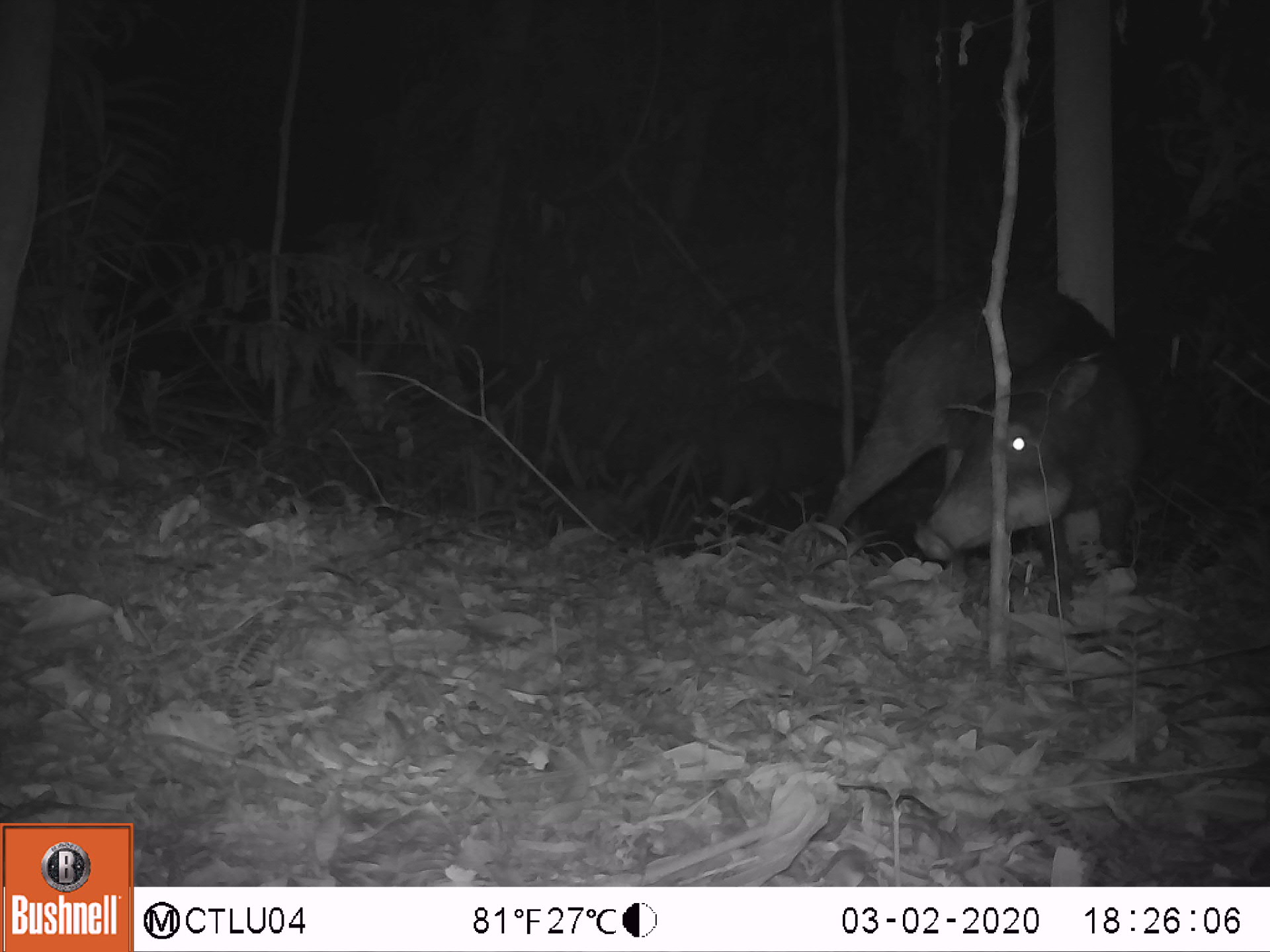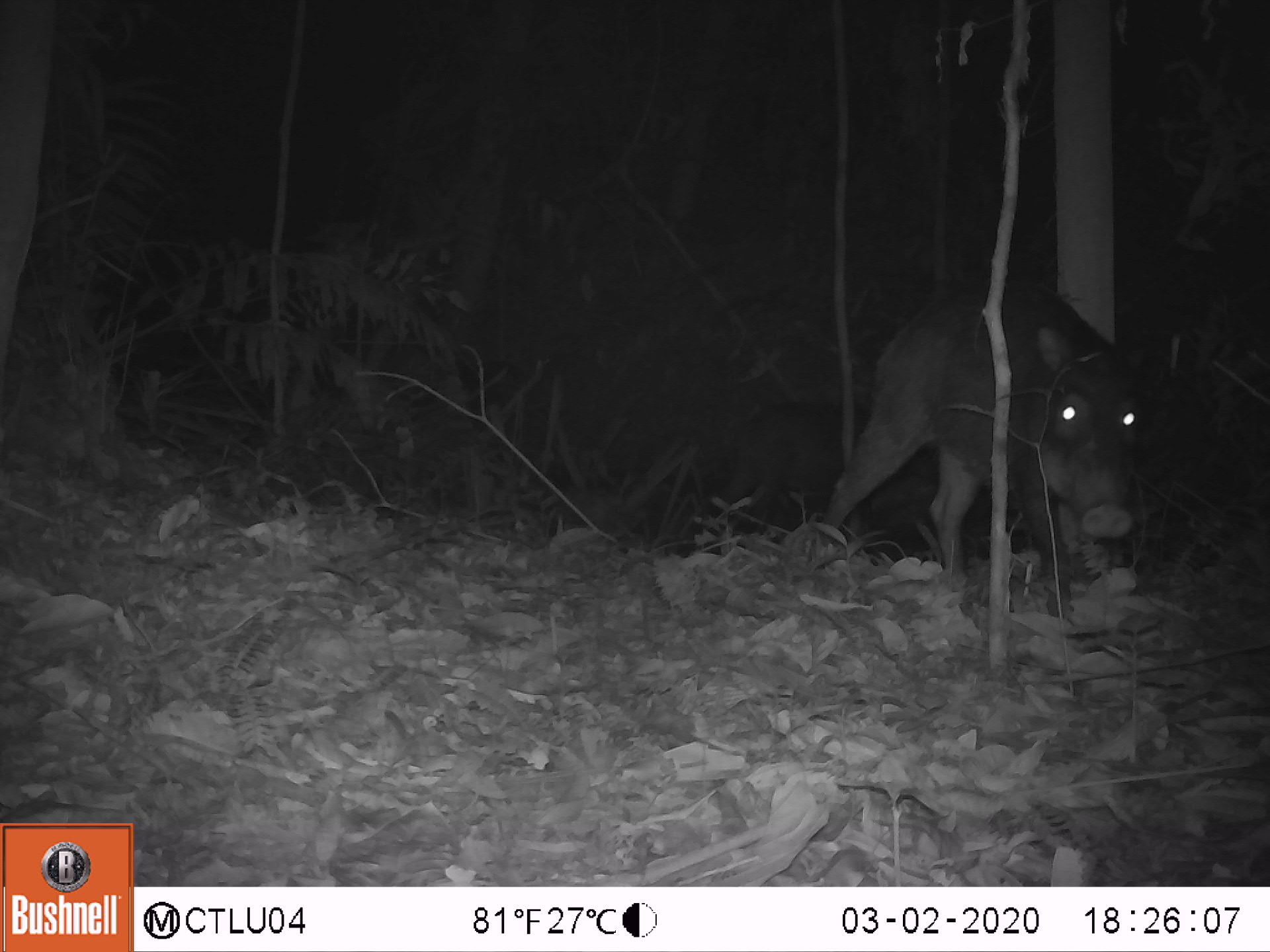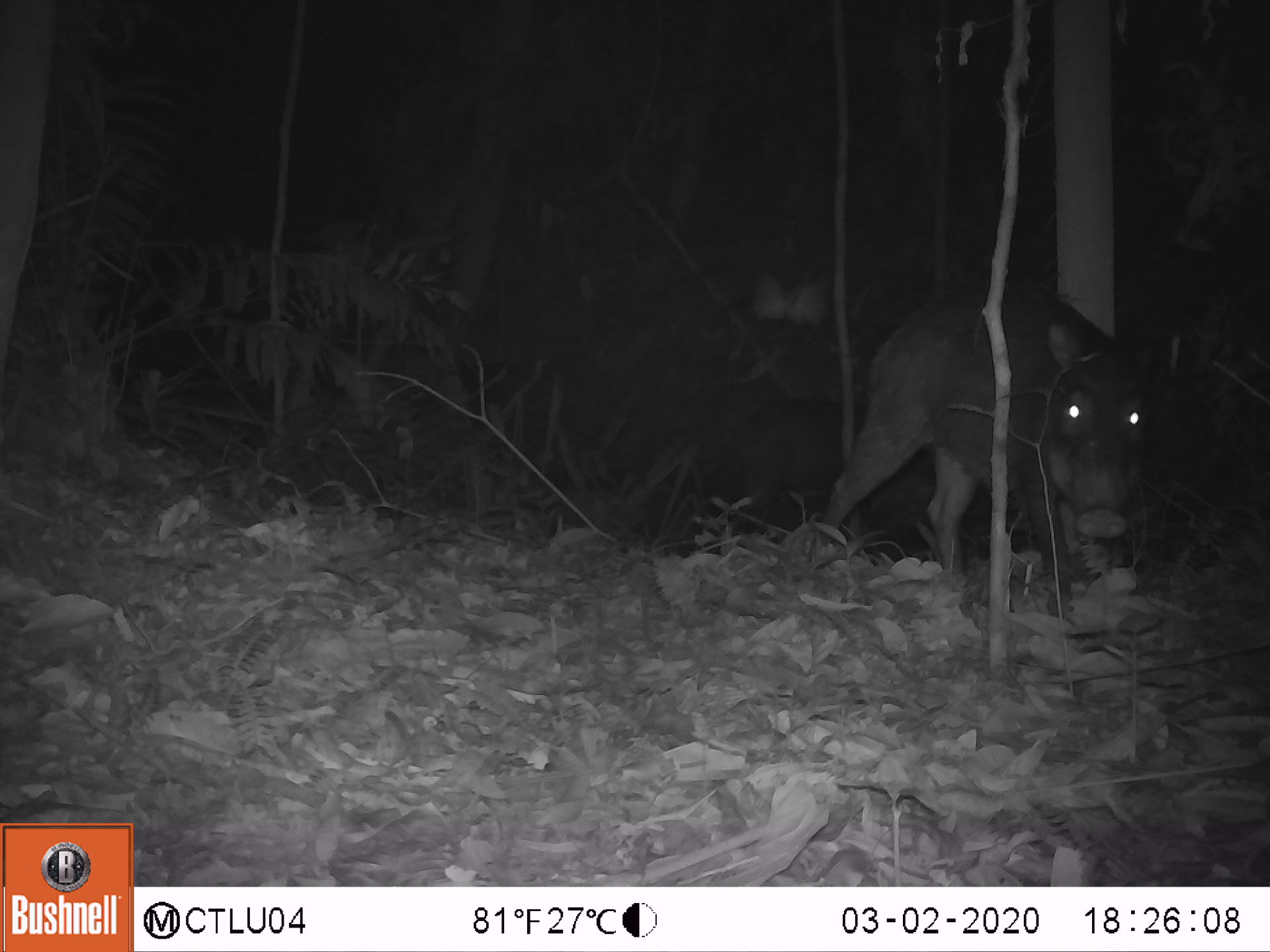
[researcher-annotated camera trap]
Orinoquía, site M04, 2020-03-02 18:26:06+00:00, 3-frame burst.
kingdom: Animalia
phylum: Chordata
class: Mammalia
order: Artiodactyla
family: Tayassuidae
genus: Tayassu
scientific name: Tayassu pecari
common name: white-lipped peccary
White-lipped peccary (Tayassu pecari).